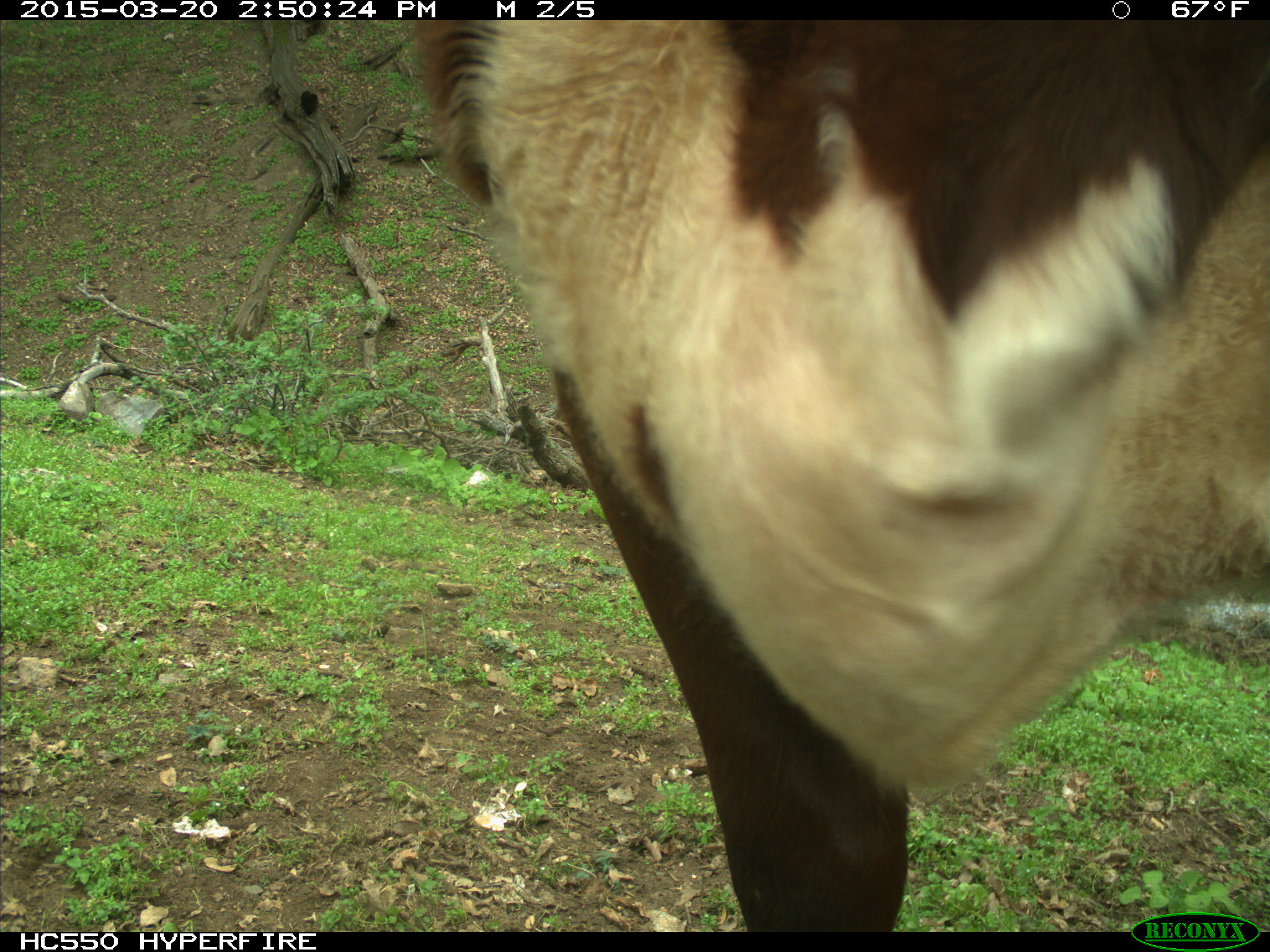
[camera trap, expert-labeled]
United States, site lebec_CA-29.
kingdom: Animalia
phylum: Chordata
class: Mammalia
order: Artiodactyla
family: Bovidae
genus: Bos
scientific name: Bos taurus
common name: domestic cow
Bos taurus (domestic cow).